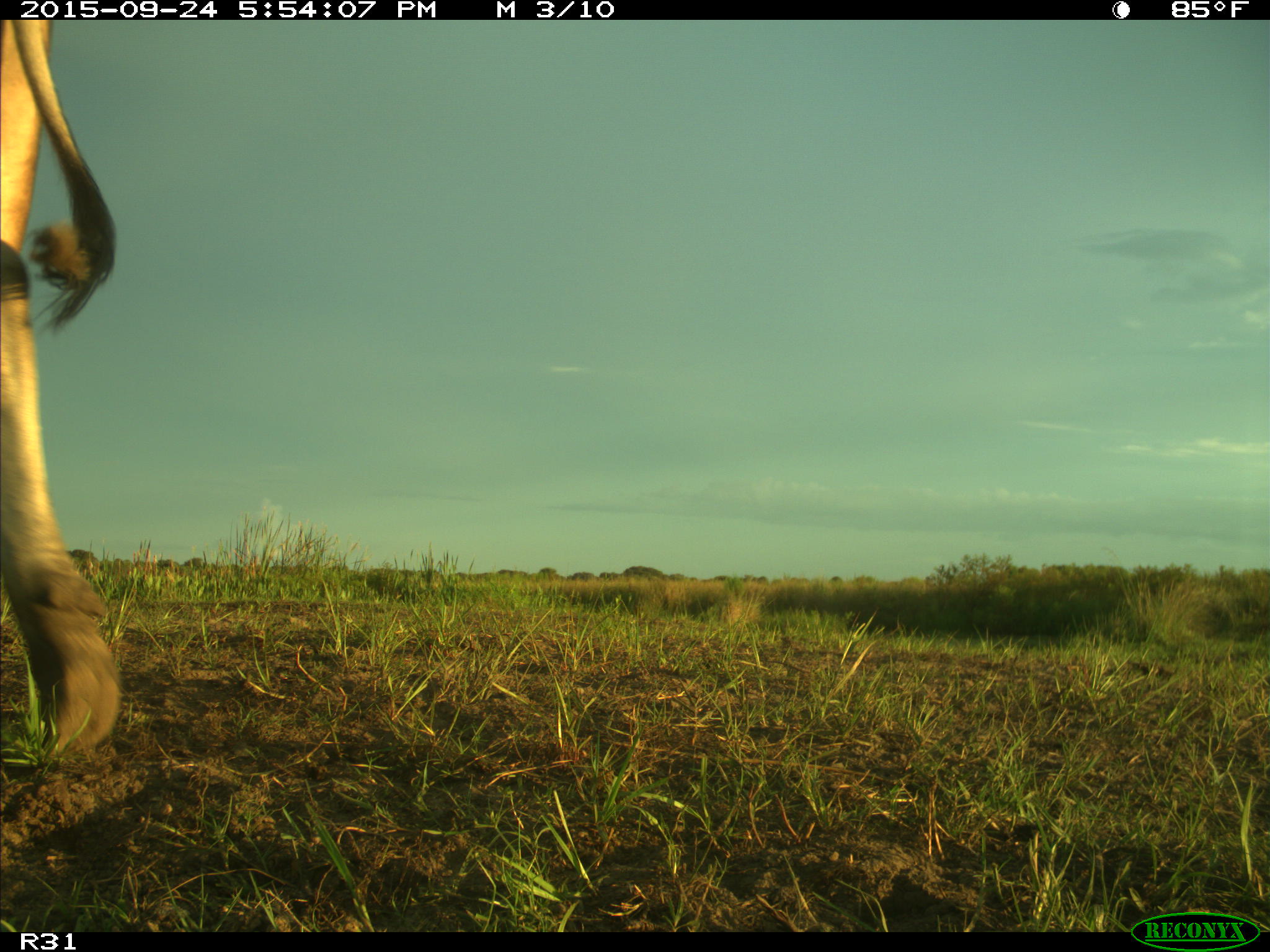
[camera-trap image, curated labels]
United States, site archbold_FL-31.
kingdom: Animalia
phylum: Chordata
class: Mammalia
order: Artiodactyla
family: Bovidae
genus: Bos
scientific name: Bos taurus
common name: domestic cow